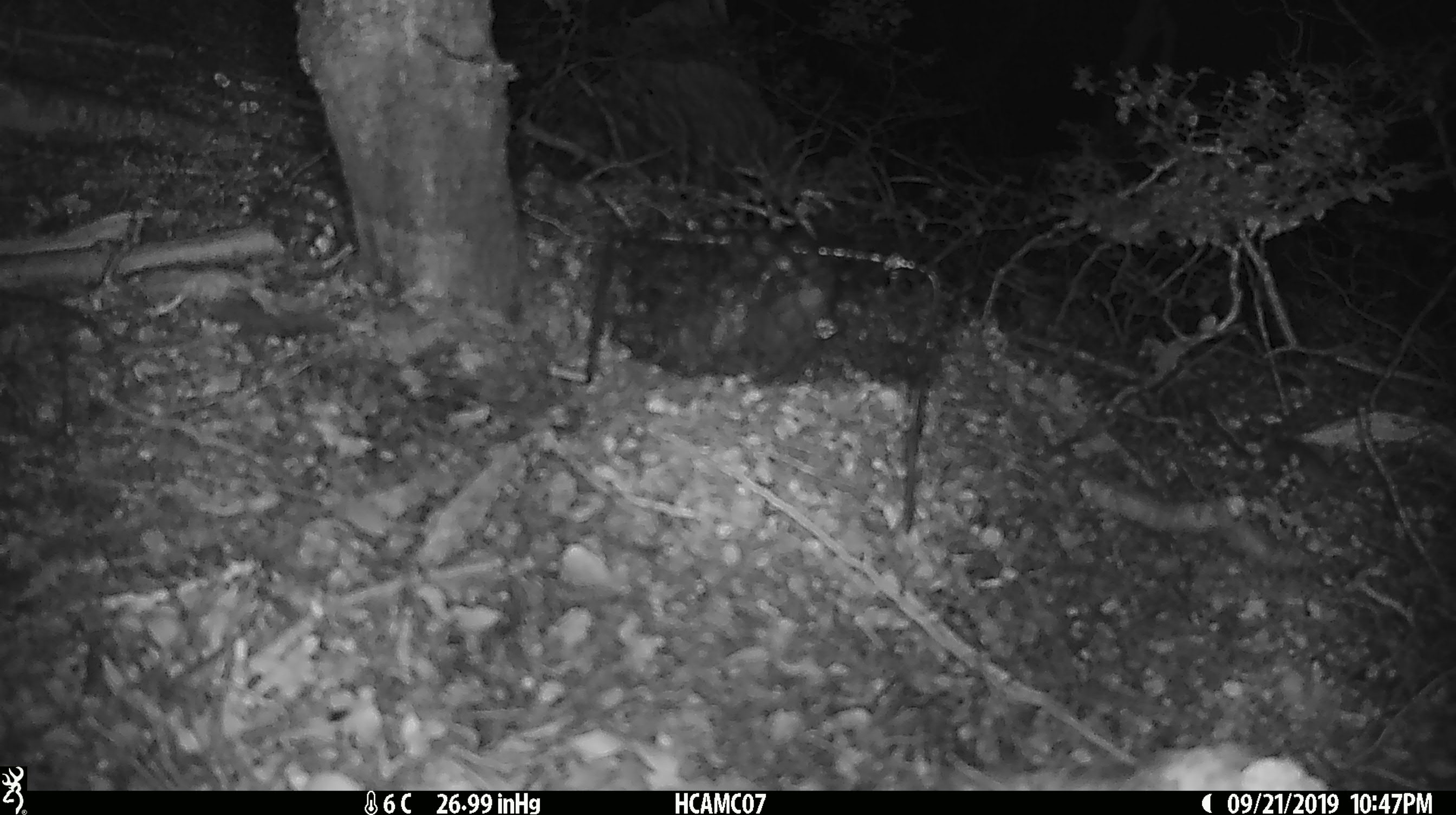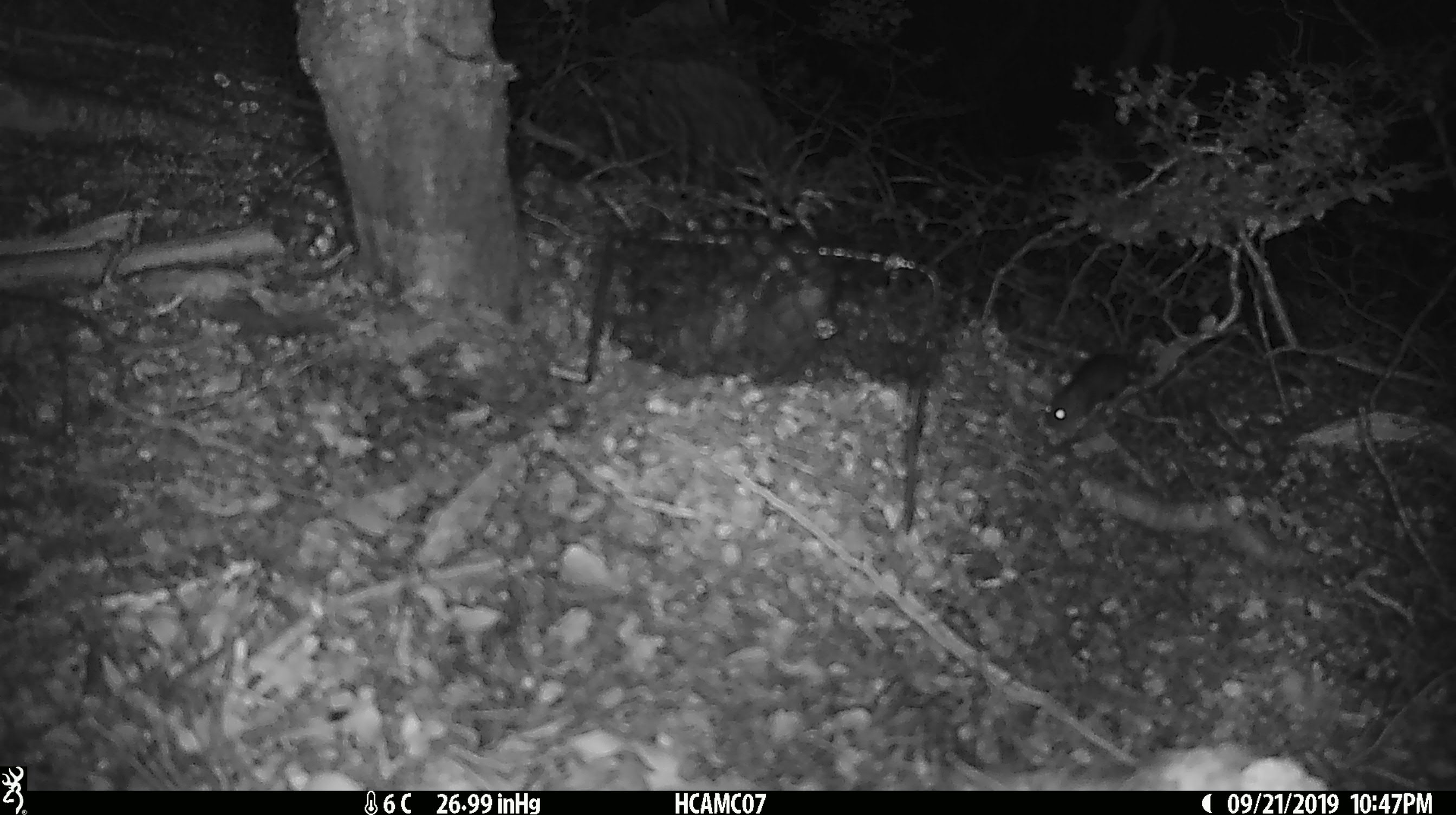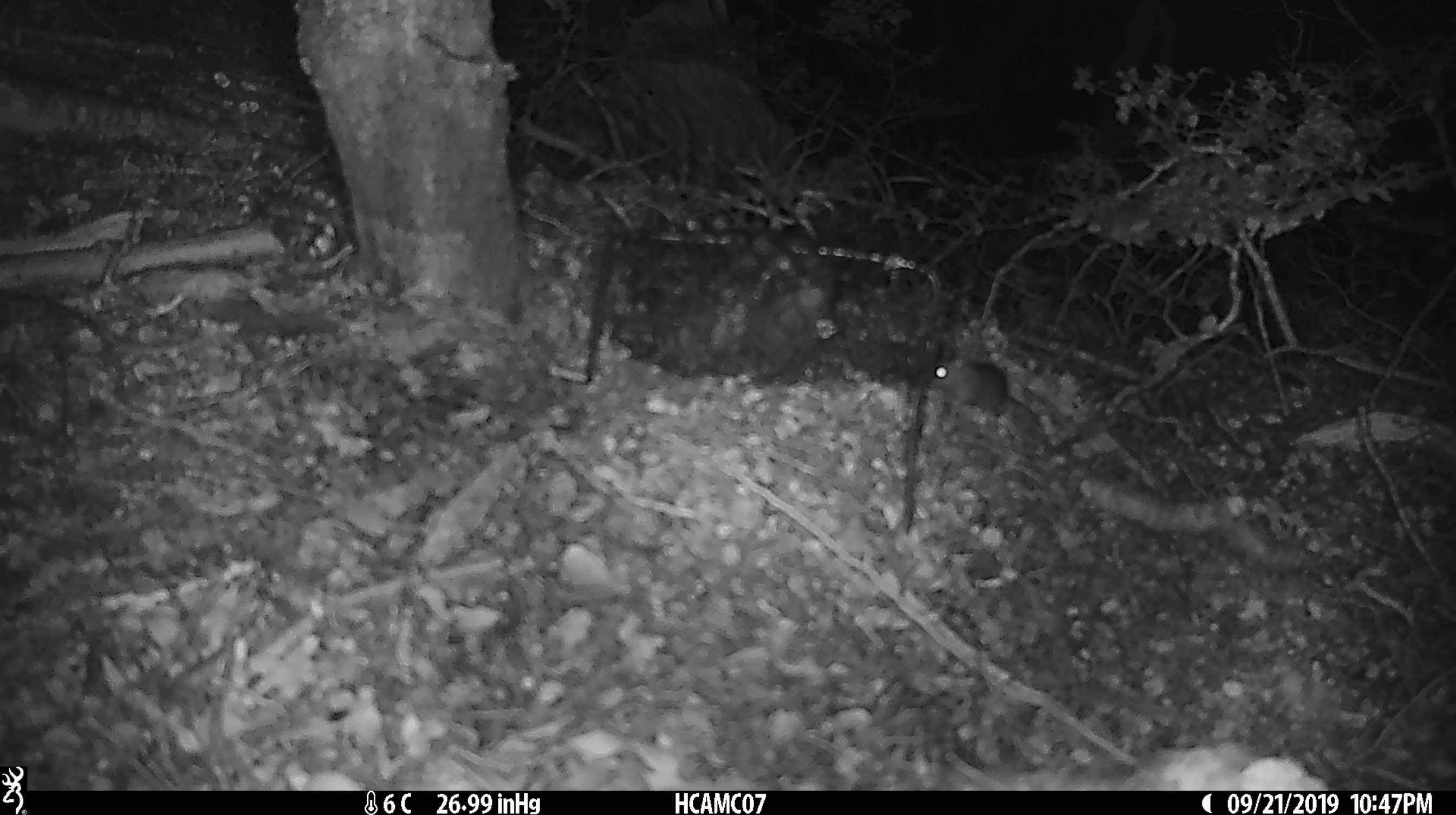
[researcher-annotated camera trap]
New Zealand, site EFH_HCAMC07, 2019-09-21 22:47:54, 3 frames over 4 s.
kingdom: Animalia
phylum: Chordata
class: Mammalia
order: Rodentia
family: Muridae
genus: Mus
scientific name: Mus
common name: mouse